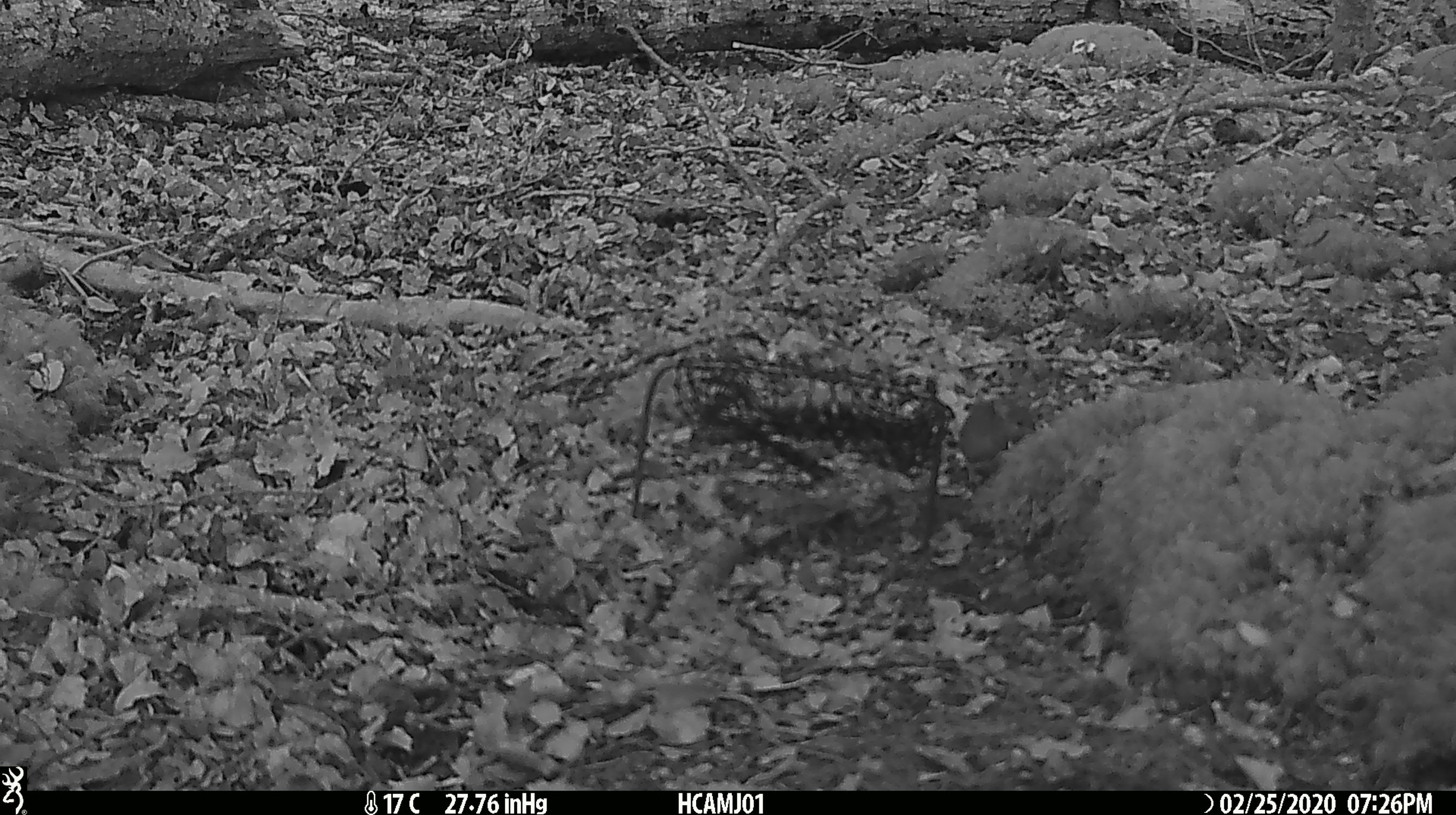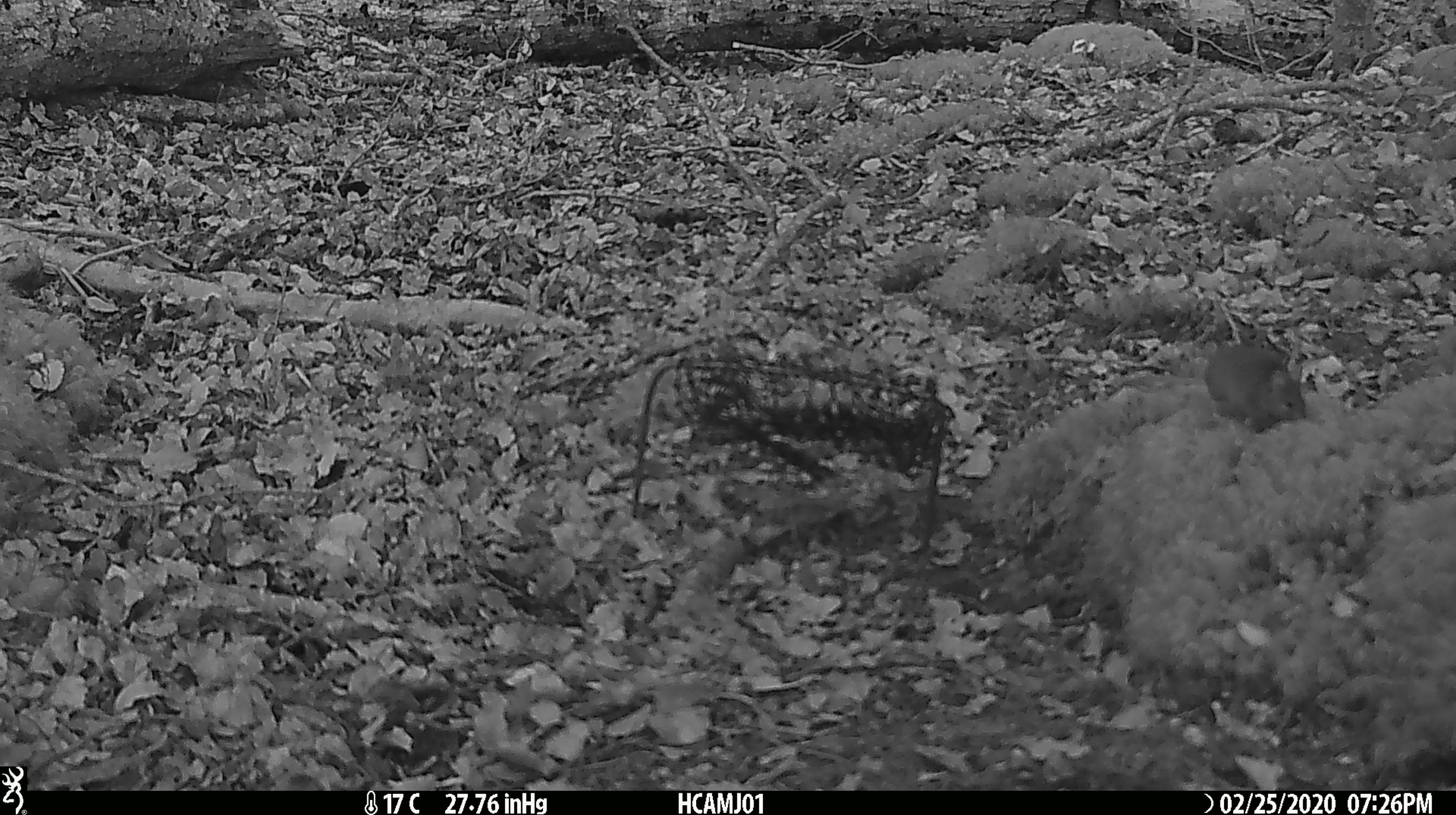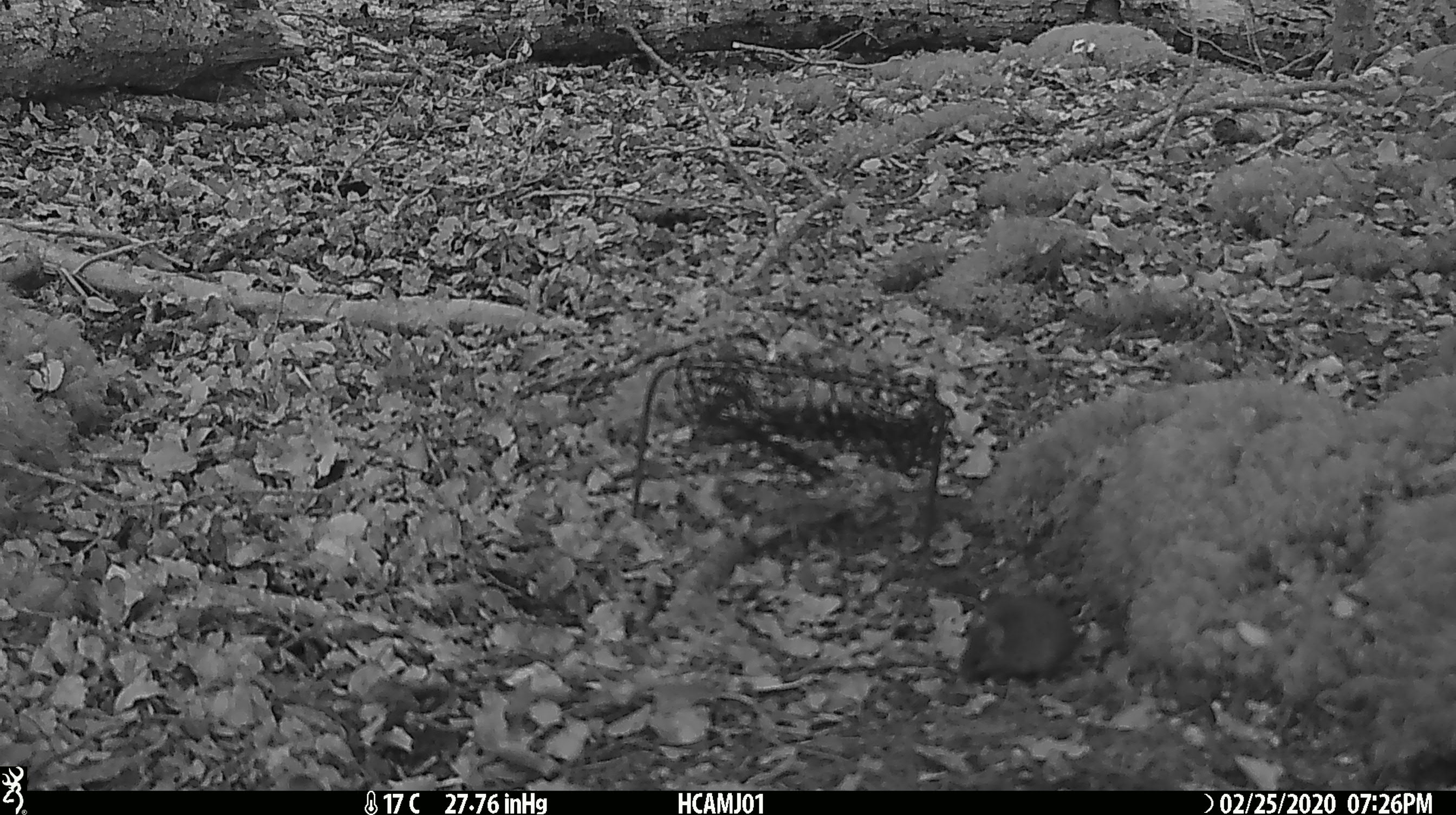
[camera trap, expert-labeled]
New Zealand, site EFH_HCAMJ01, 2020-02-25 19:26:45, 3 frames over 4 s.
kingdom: Animalia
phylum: Chordata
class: Mammalia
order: Rodentia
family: Muridae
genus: Mus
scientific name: Mus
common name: mouse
Mouse (Mus).